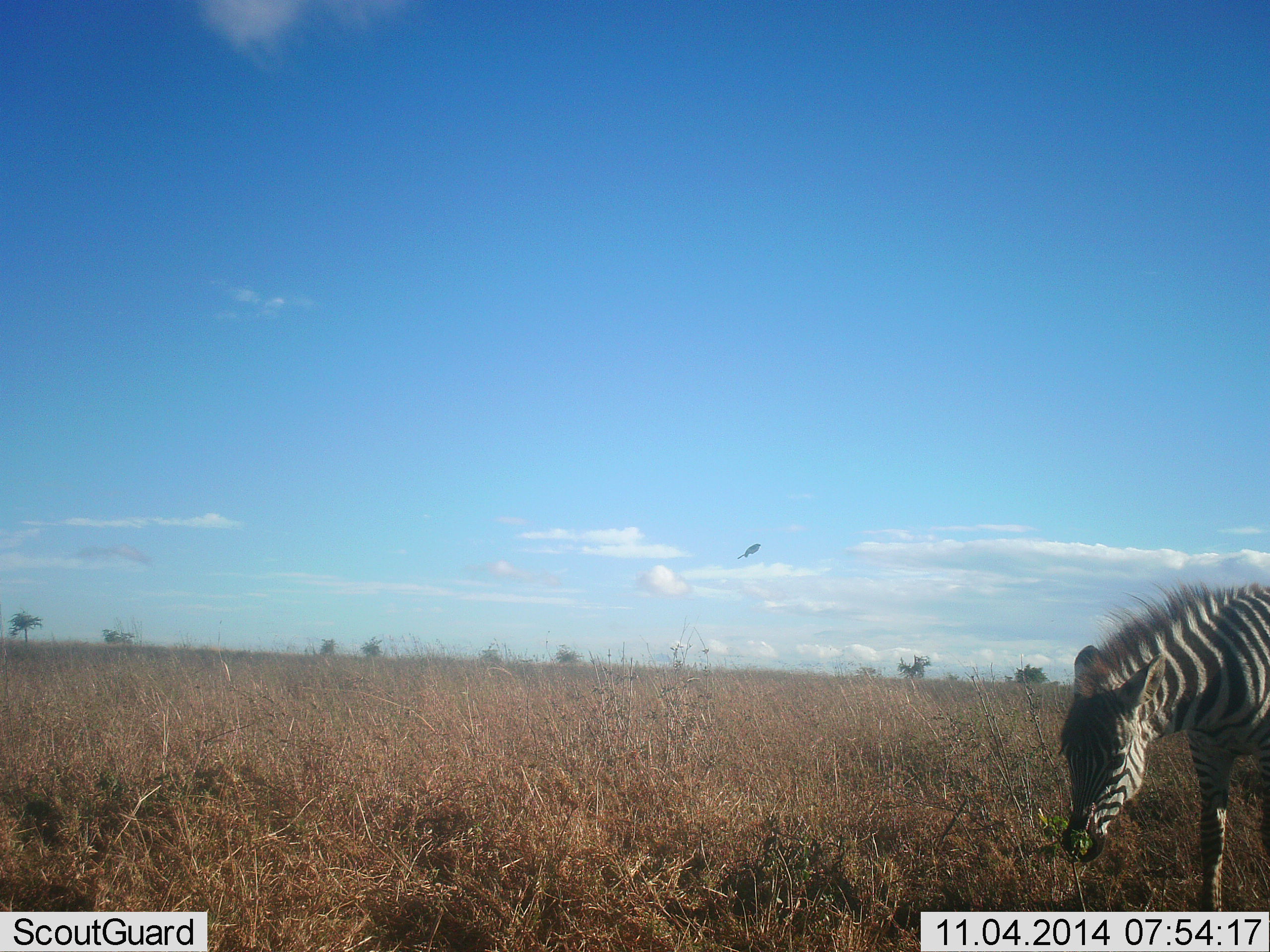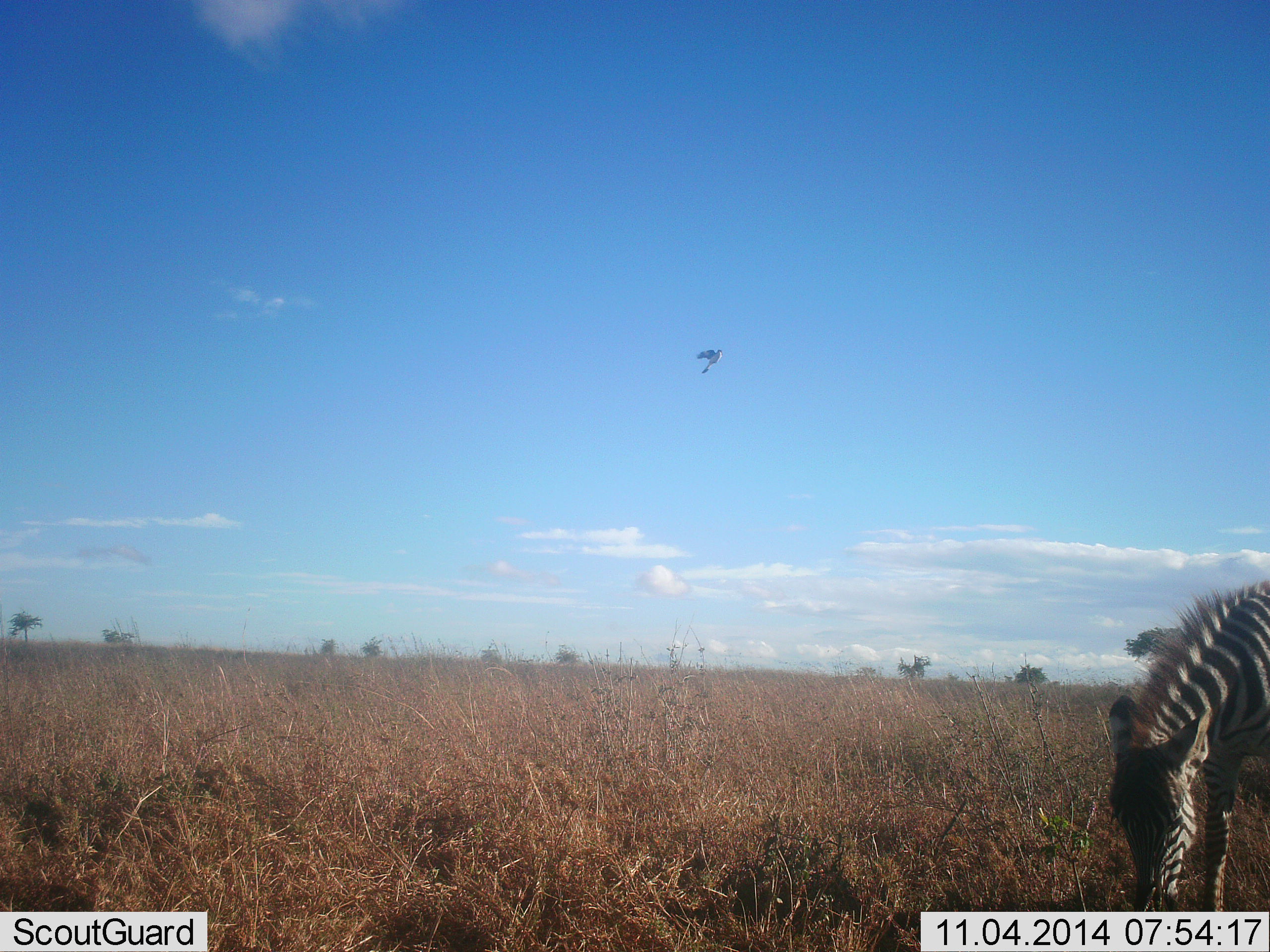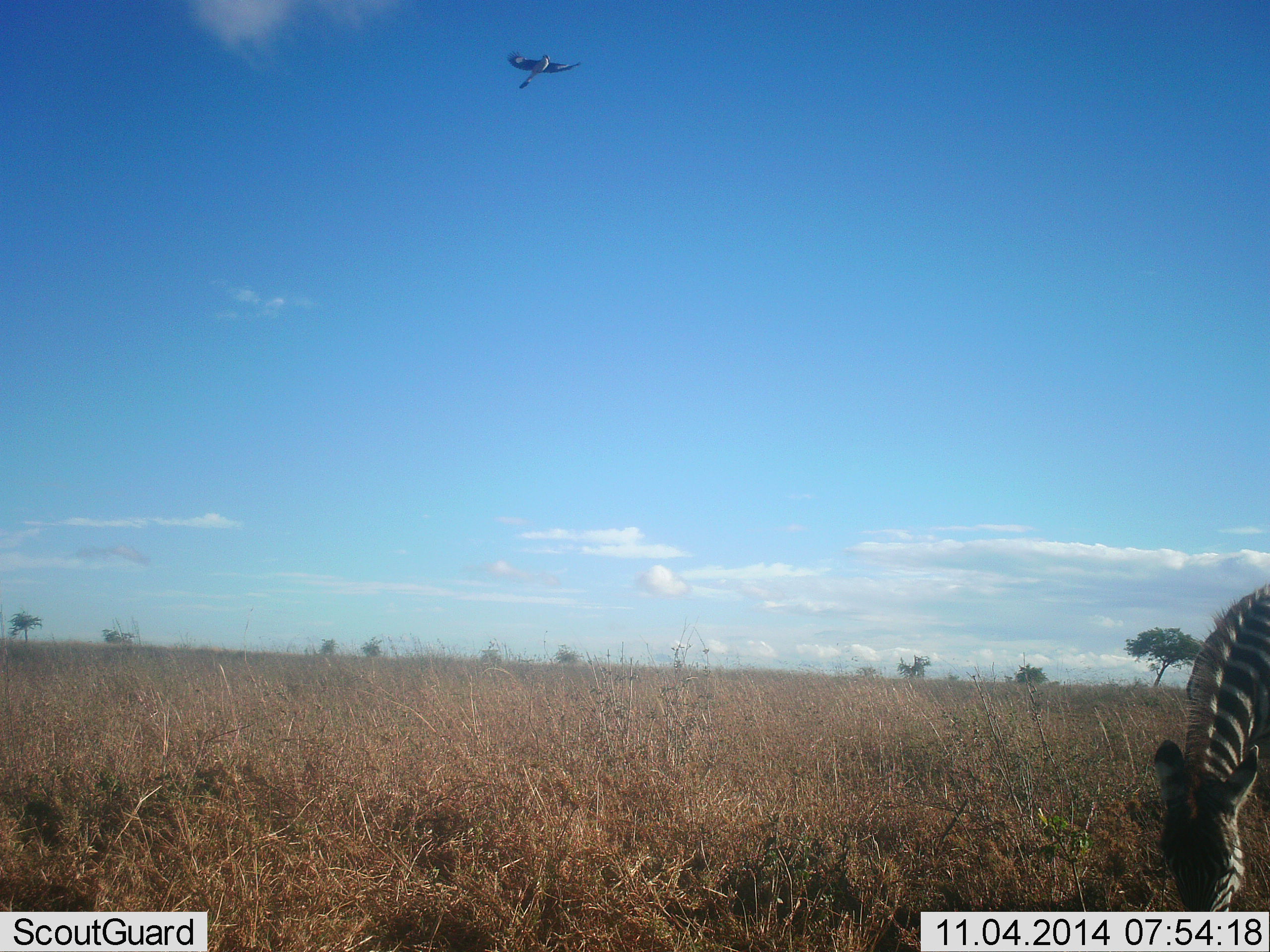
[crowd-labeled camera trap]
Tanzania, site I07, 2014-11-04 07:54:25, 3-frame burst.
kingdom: Animalia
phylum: Chordata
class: Aves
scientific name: Aves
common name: bird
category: otherbird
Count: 1.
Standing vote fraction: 0%.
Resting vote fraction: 0%.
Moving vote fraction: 100%.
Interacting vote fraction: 0%.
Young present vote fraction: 0%.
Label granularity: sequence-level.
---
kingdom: Animalia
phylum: Chordata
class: Mammalia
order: Perissodactyla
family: Equidae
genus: Equus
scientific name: Equus quagga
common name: plains zebra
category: zebra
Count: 1.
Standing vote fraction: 44%.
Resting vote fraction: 0%.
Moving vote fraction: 0%.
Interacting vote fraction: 0%.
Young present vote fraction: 6%.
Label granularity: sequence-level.